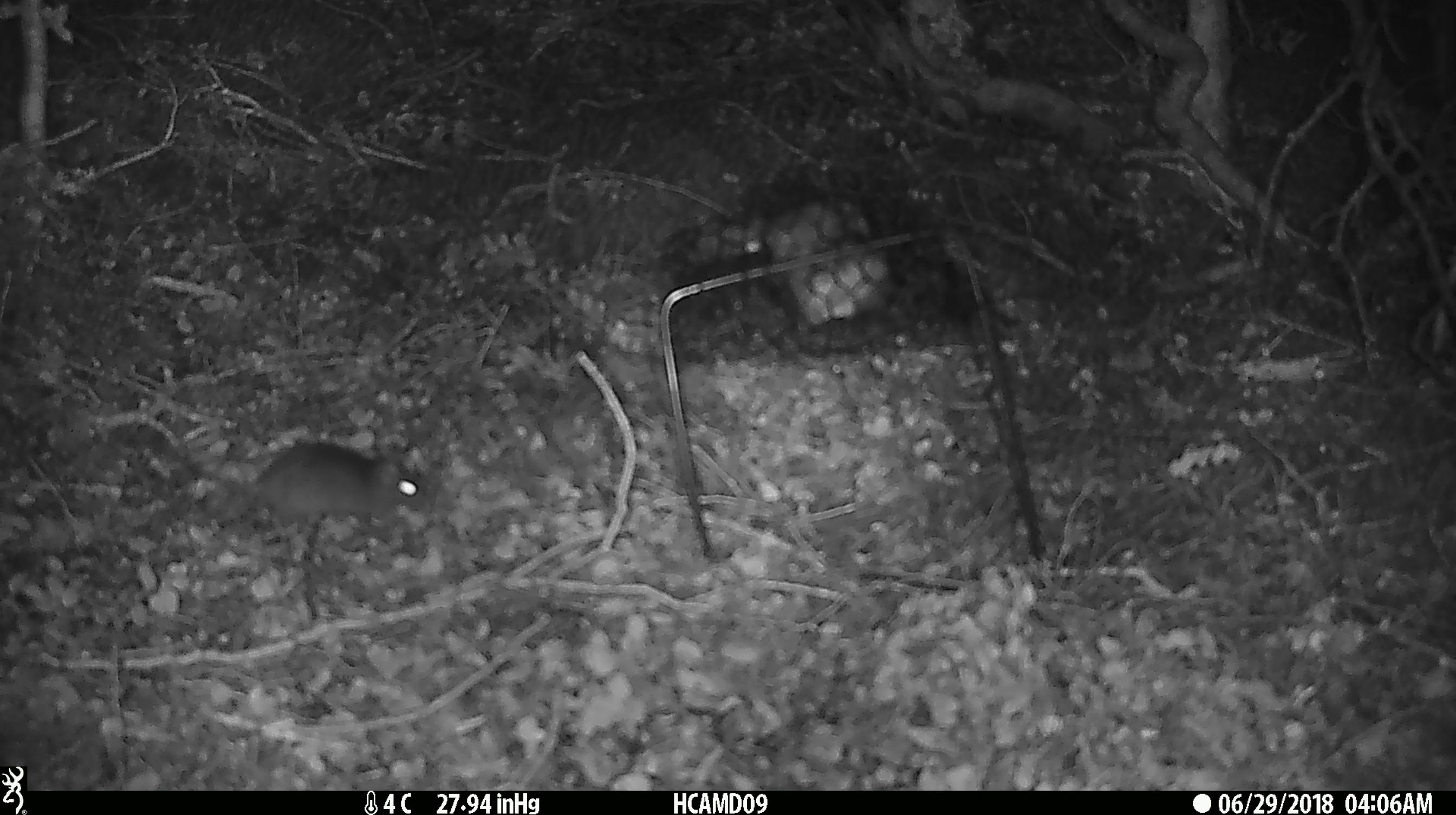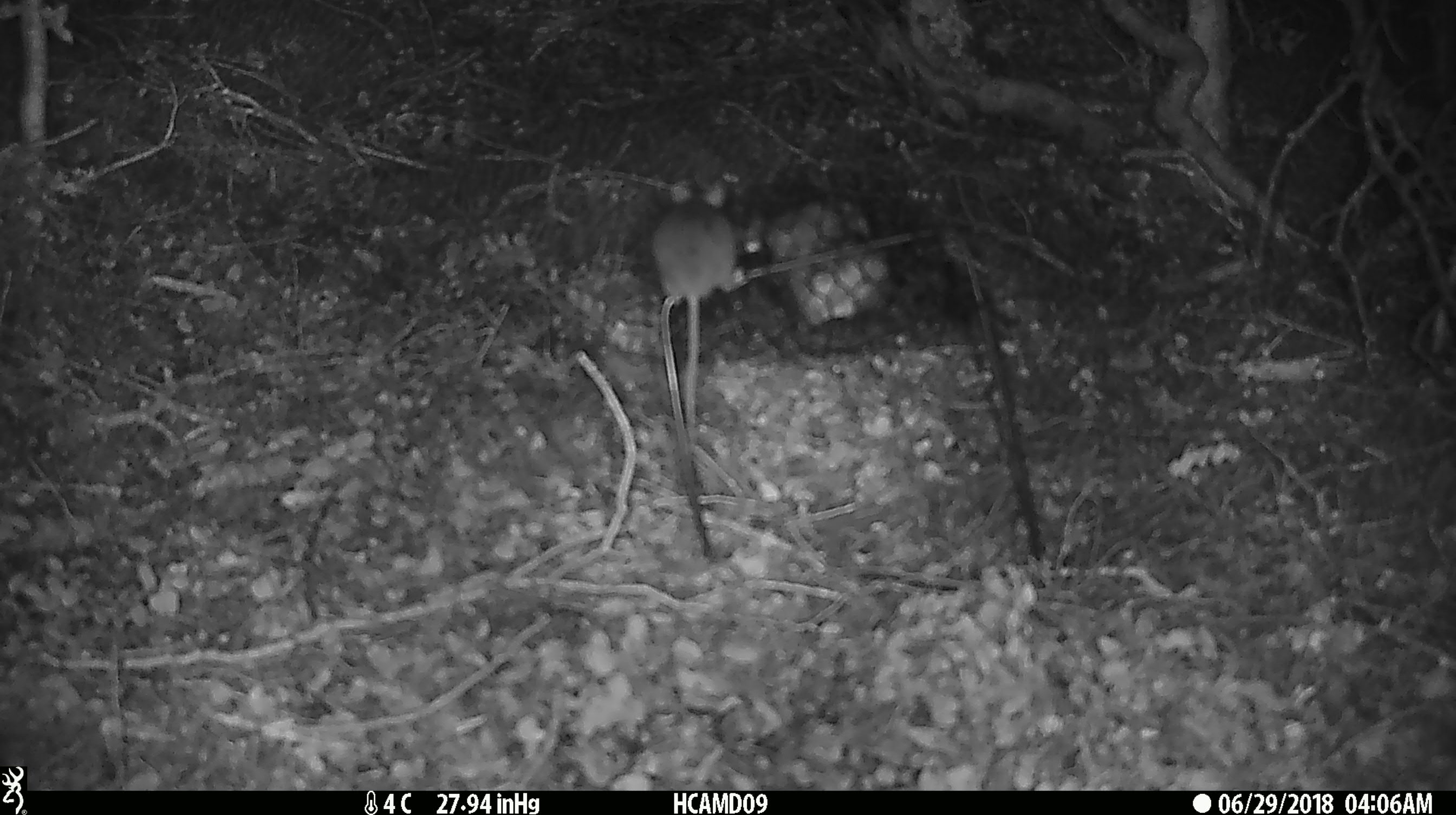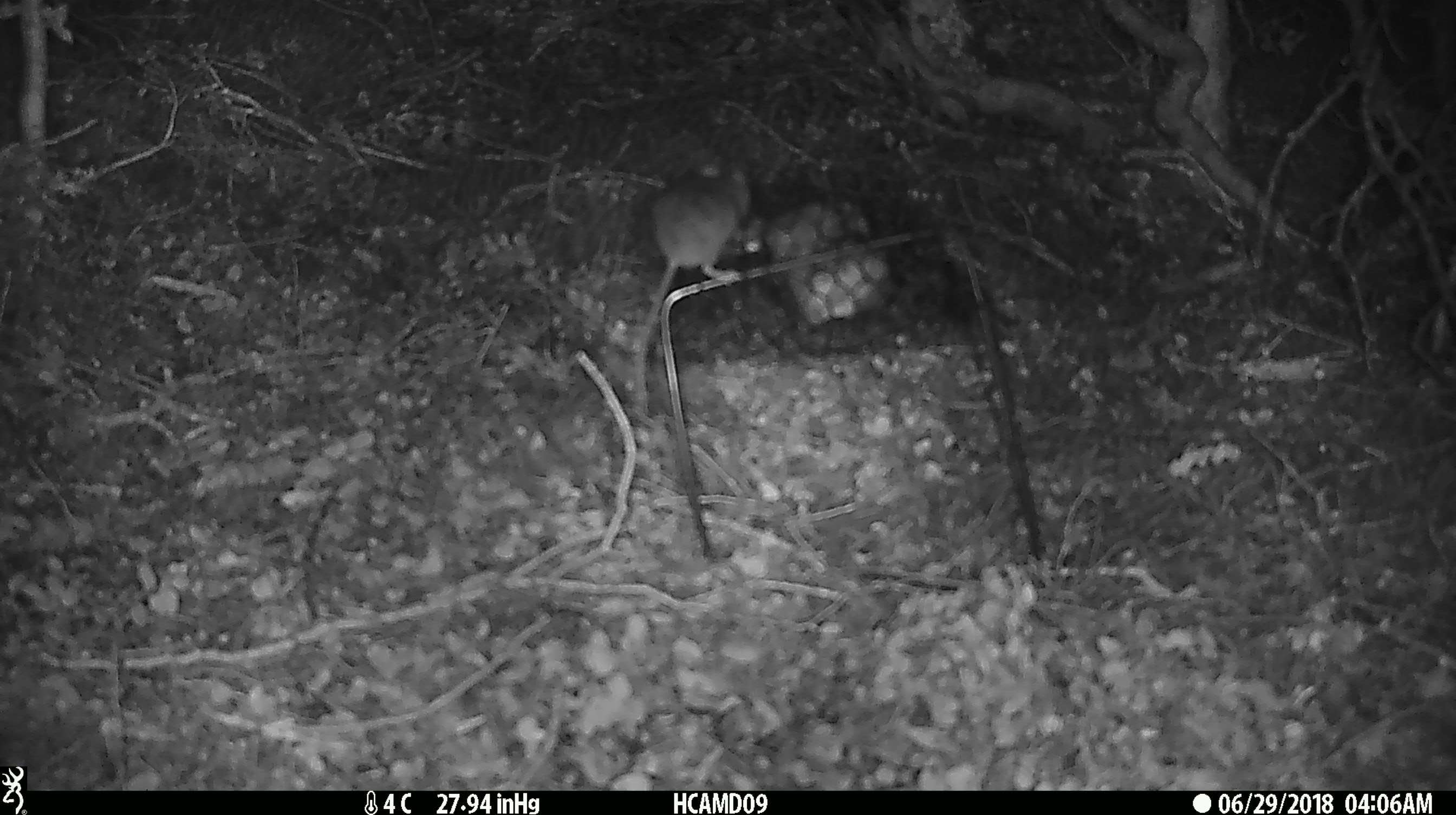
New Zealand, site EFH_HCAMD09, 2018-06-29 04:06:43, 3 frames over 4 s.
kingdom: Animalia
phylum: Chordata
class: Mammalia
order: Rodentia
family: Muridae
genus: Mus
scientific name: Mus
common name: mouse